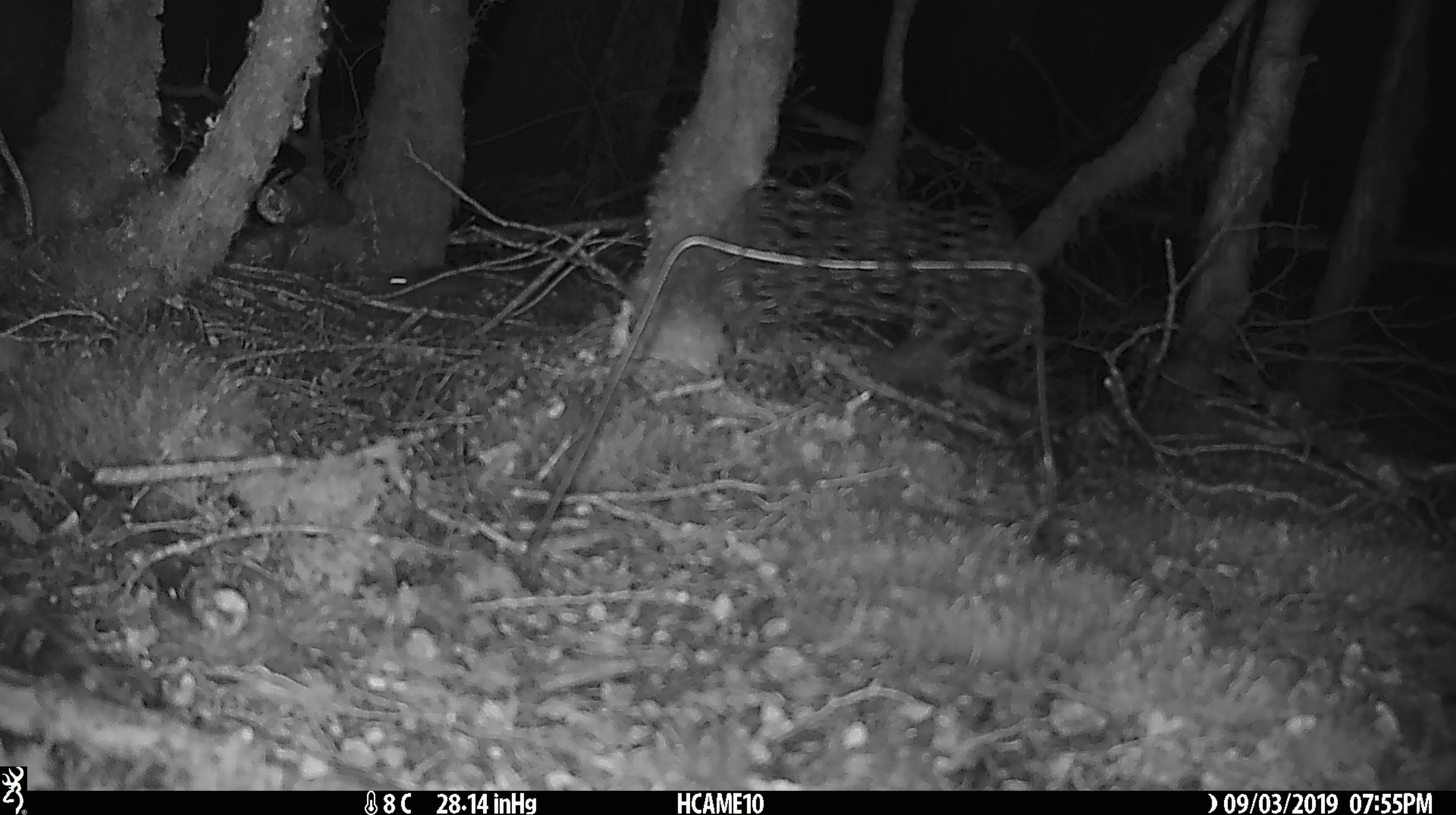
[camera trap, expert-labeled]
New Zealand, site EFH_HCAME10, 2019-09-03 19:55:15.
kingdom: Animalia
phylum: Chordata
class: Mammalia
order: Rodentia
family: Muridae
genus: Mus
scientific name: Mus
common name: mouse